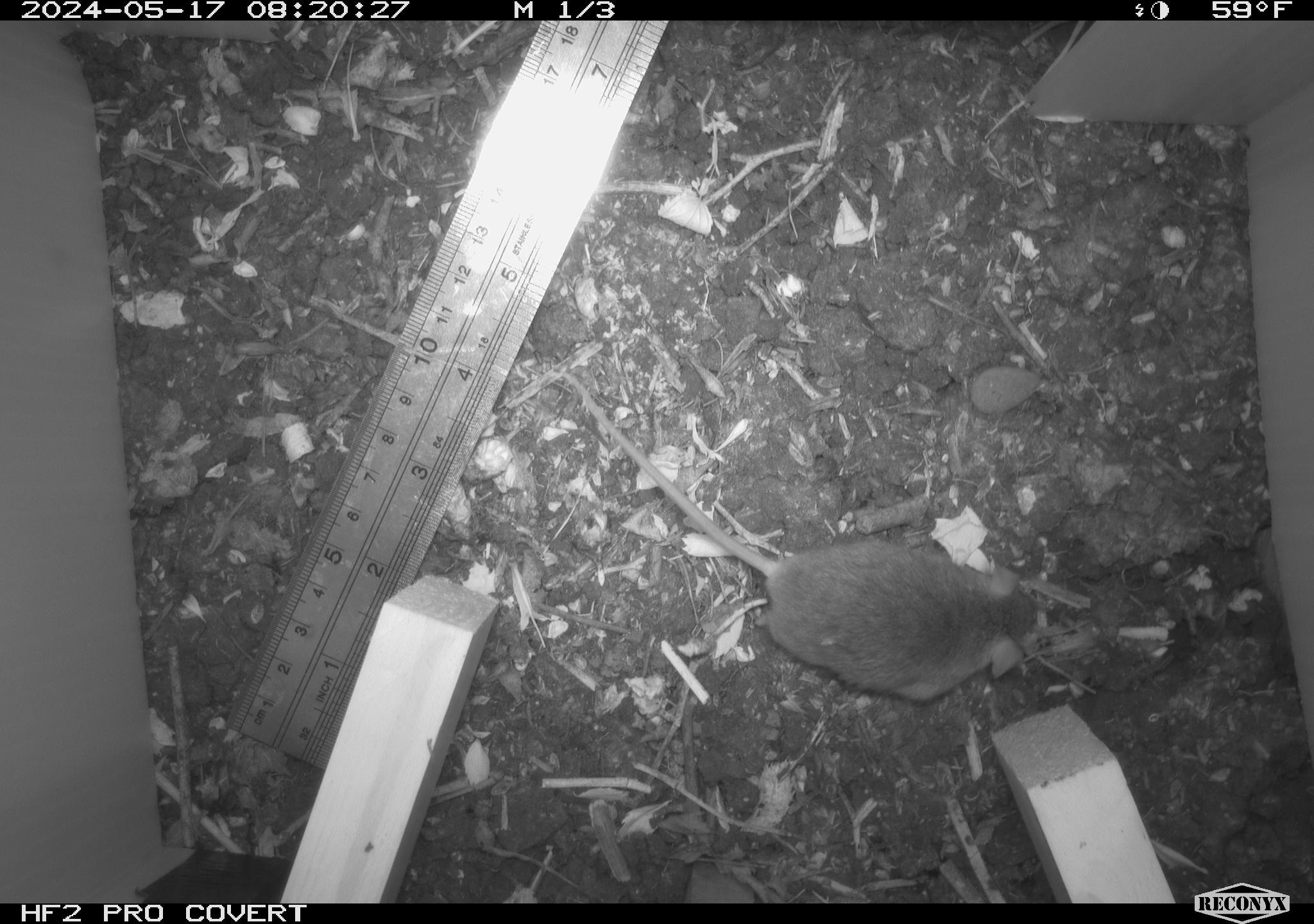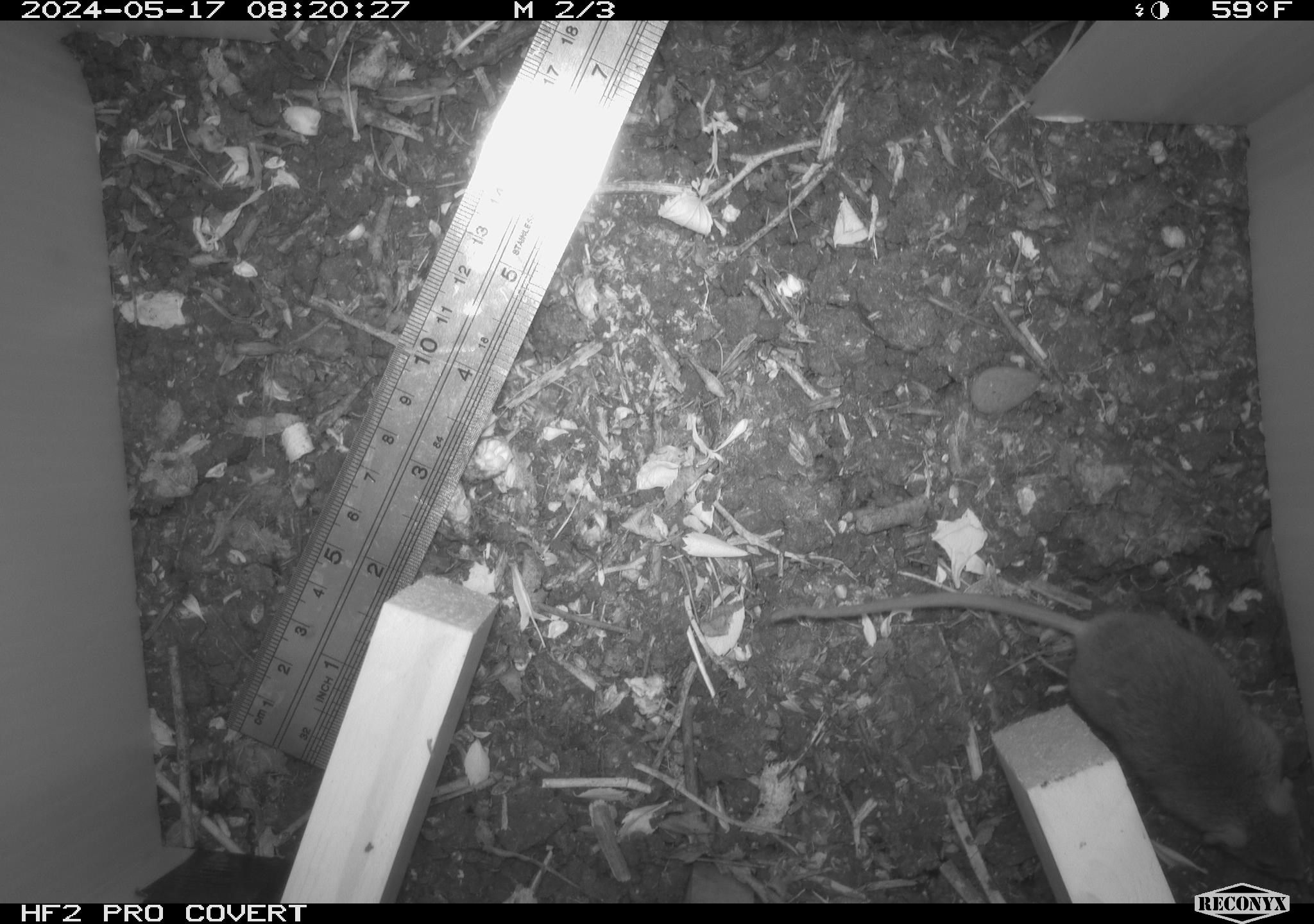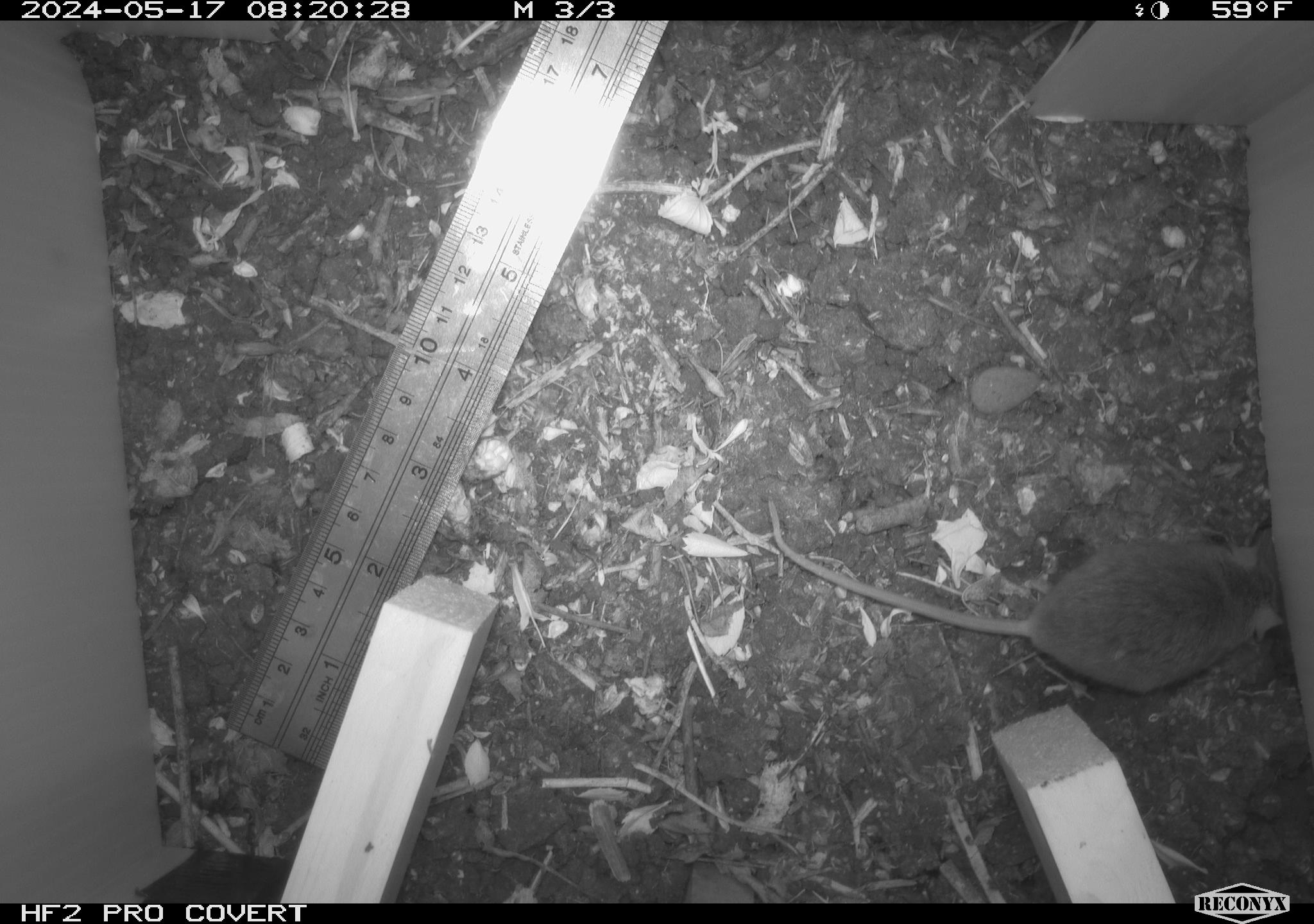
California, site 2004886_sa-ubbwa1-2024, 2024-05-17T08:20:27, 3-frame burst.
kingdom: Animalia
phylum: Chordata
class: Mammalia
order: Rodentia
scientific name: Rodentia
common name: mouse species